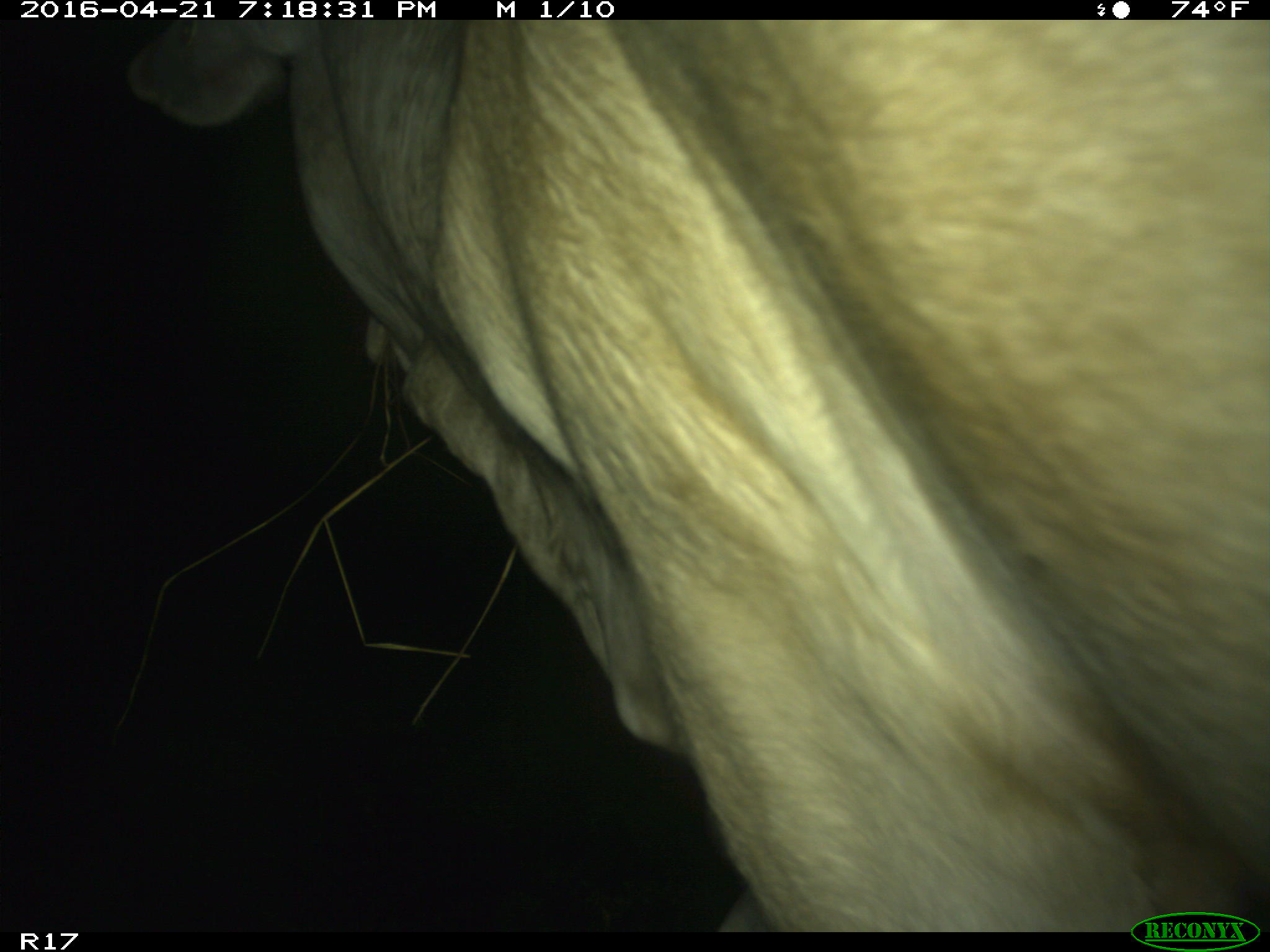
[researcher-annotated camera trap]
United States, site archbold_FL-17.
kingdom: Animalia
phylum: Chordata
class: Mammalia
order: Artiodactyla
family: Bovidae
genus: Bos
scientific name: Bos taurus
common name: domestic cow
Bos taurus (domestic cow).